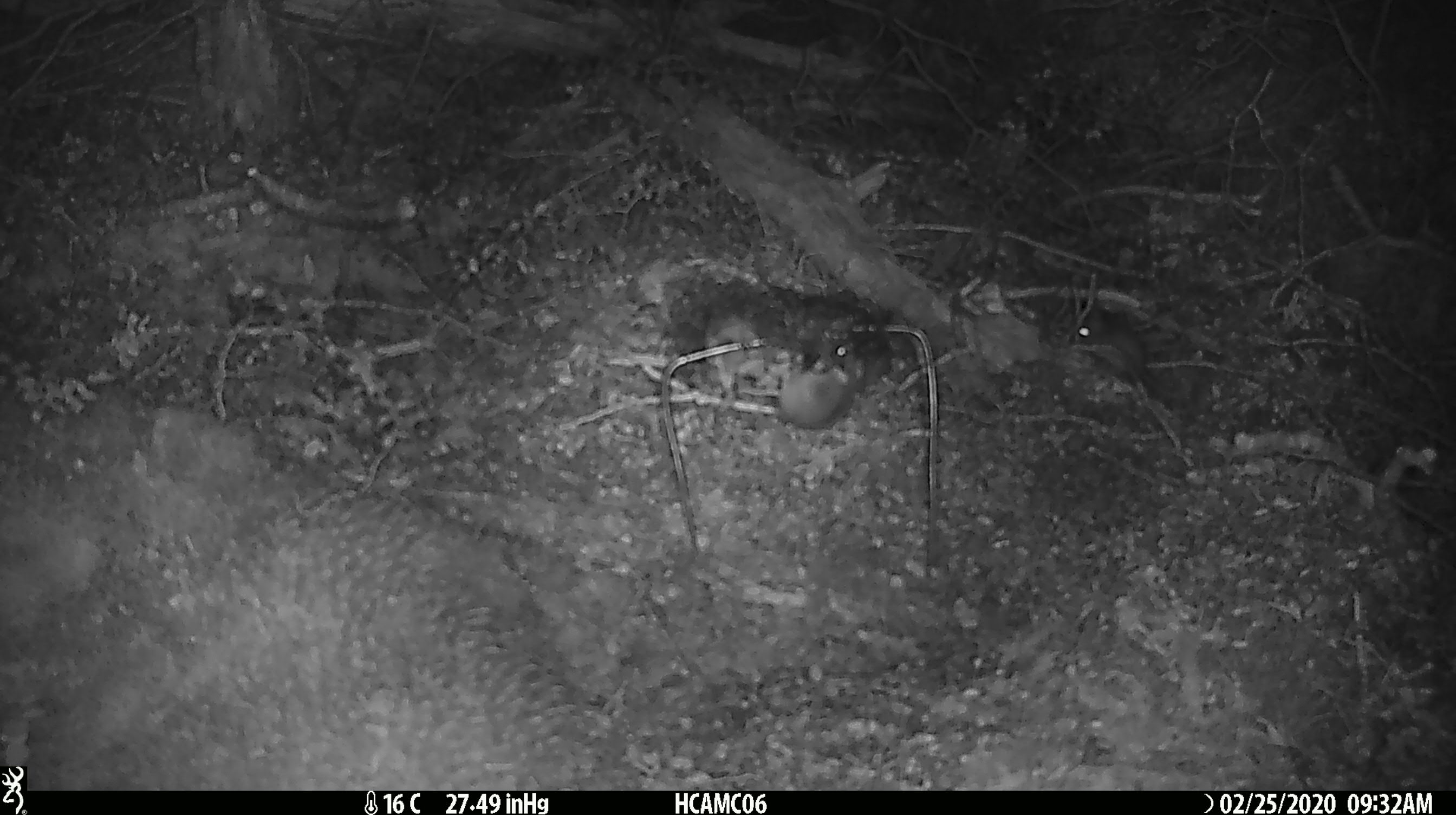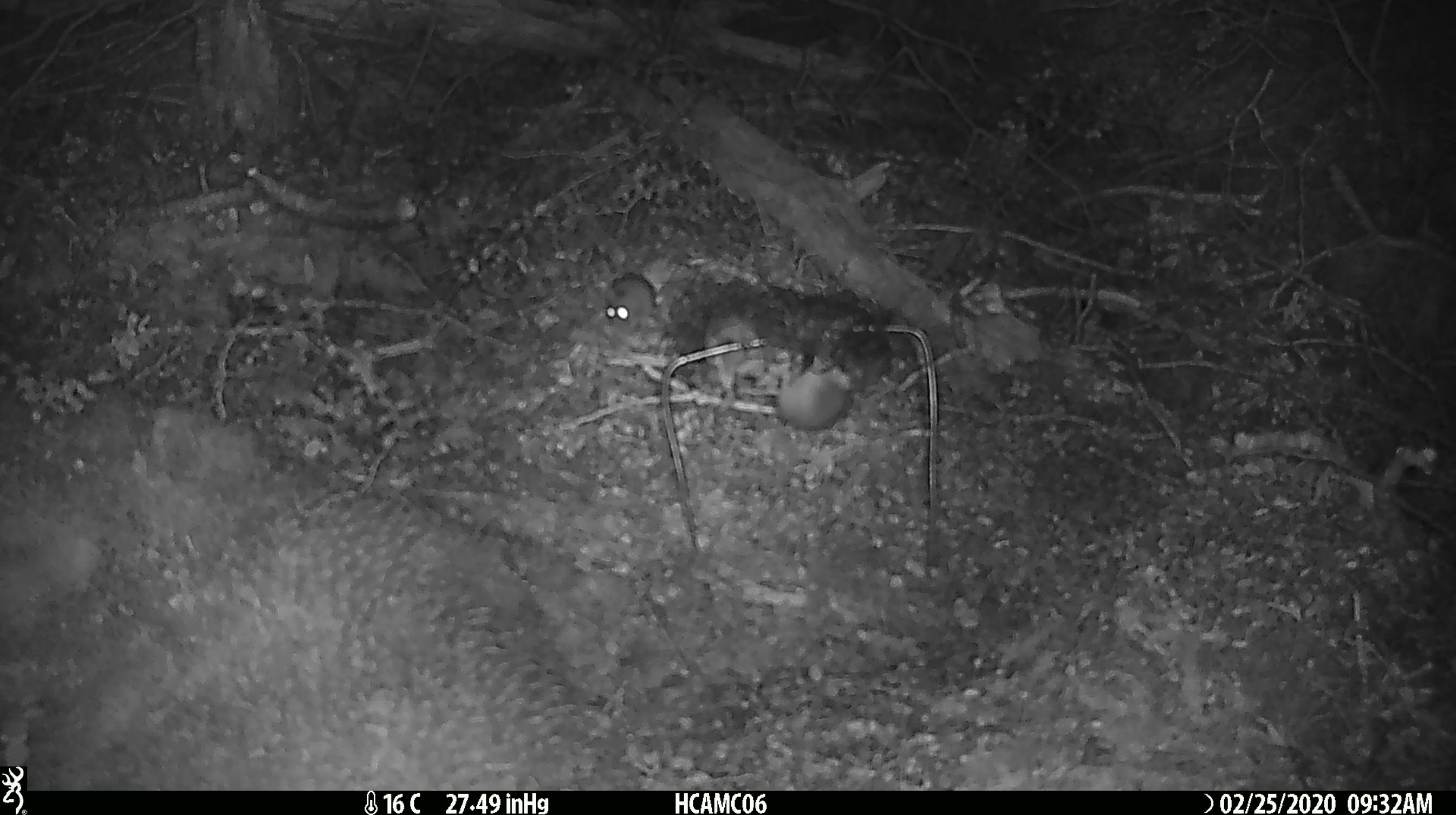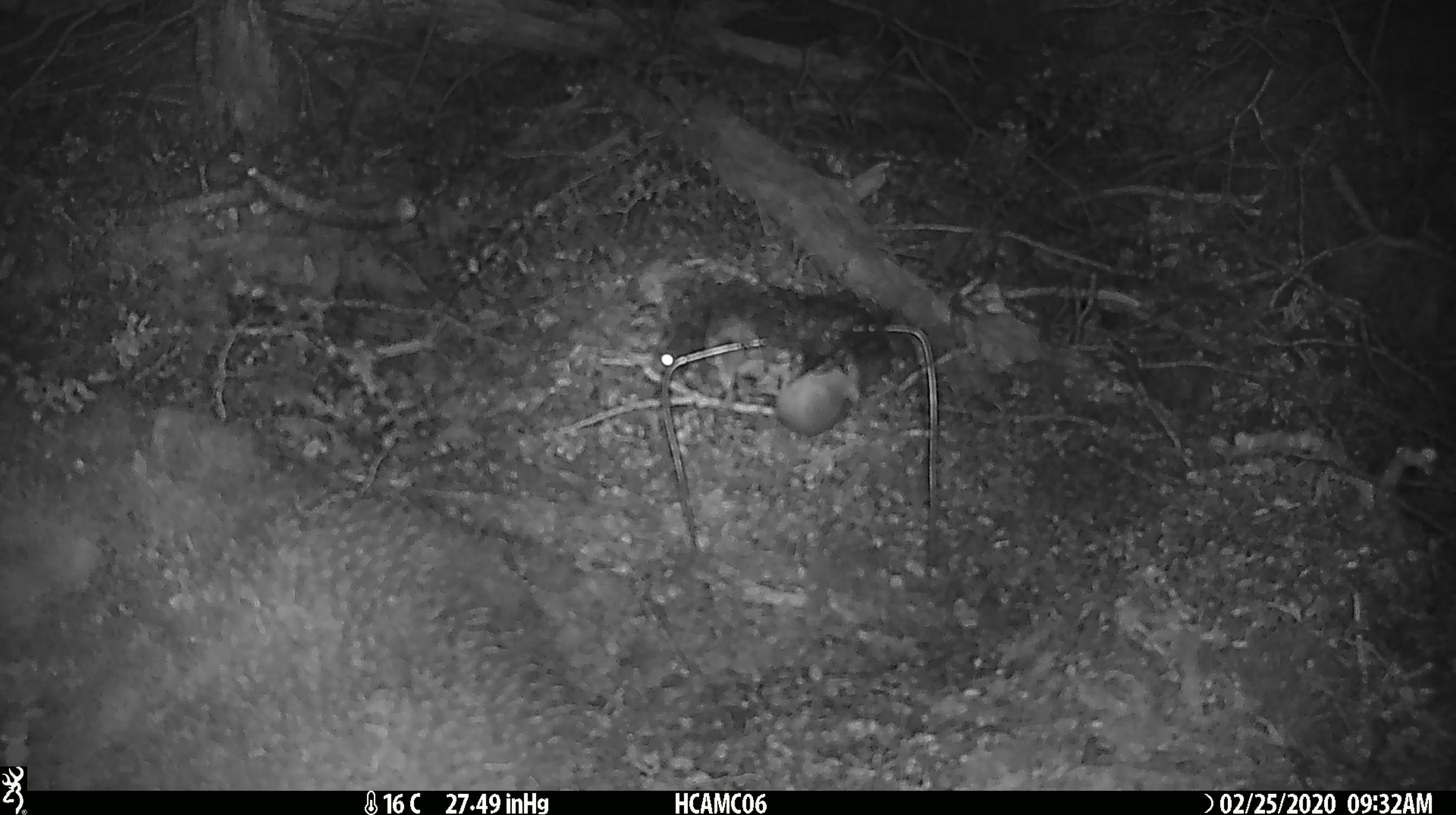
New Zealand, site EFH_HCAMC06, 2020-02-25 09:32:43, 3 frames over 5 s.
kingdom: Animalia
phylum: Chordata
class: Mammalia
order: Rodentia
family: Muridae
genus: Mus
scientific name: Mus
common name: mouse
Mouse (Mus).